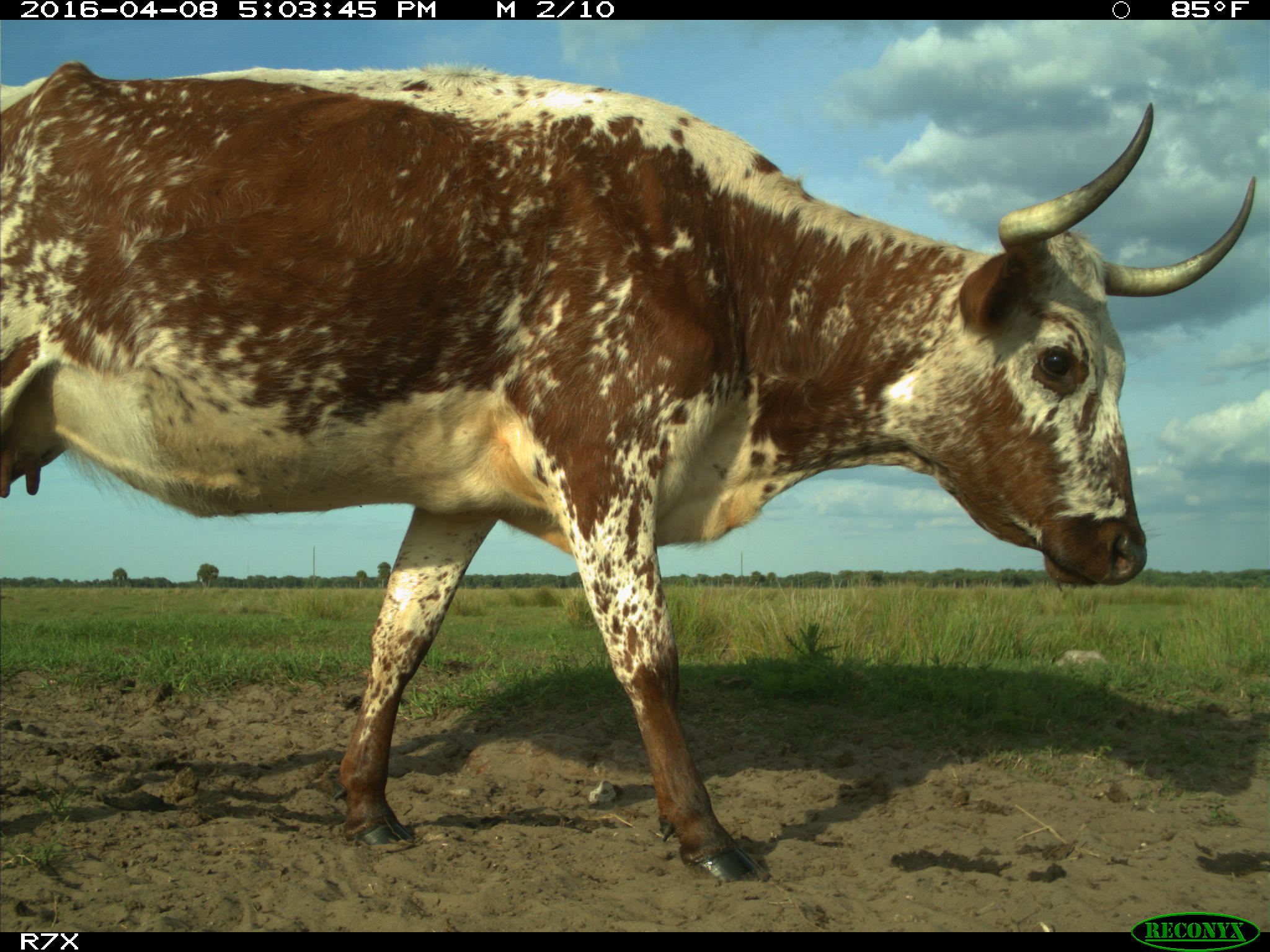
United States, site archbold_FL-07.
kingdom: Animalia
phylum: Chordata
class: Mammalia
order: Artiodactyla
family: Bovidae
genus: Bos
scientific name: Bos taurus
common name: domestic cow